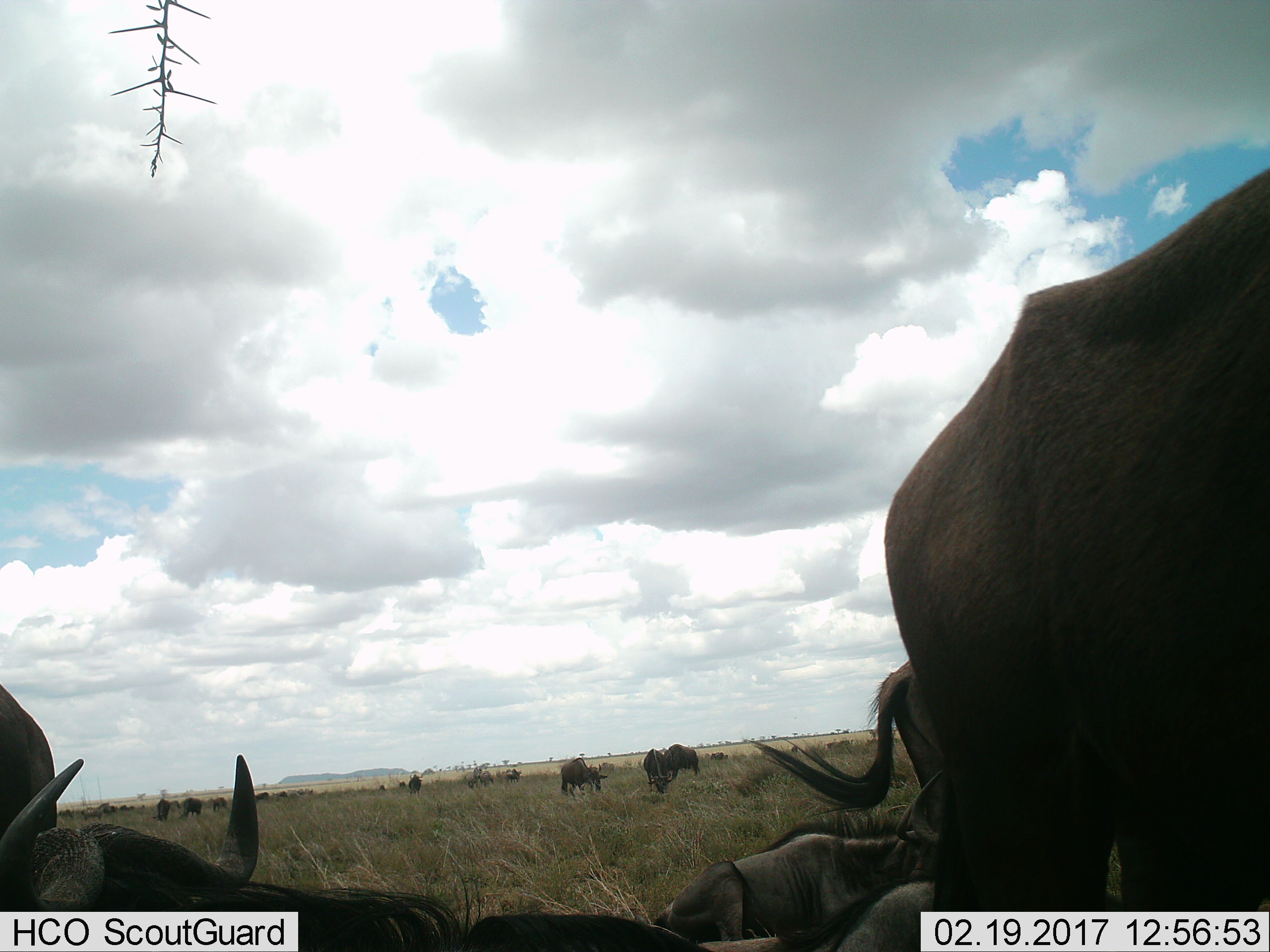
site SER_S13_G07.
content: unidentified animal